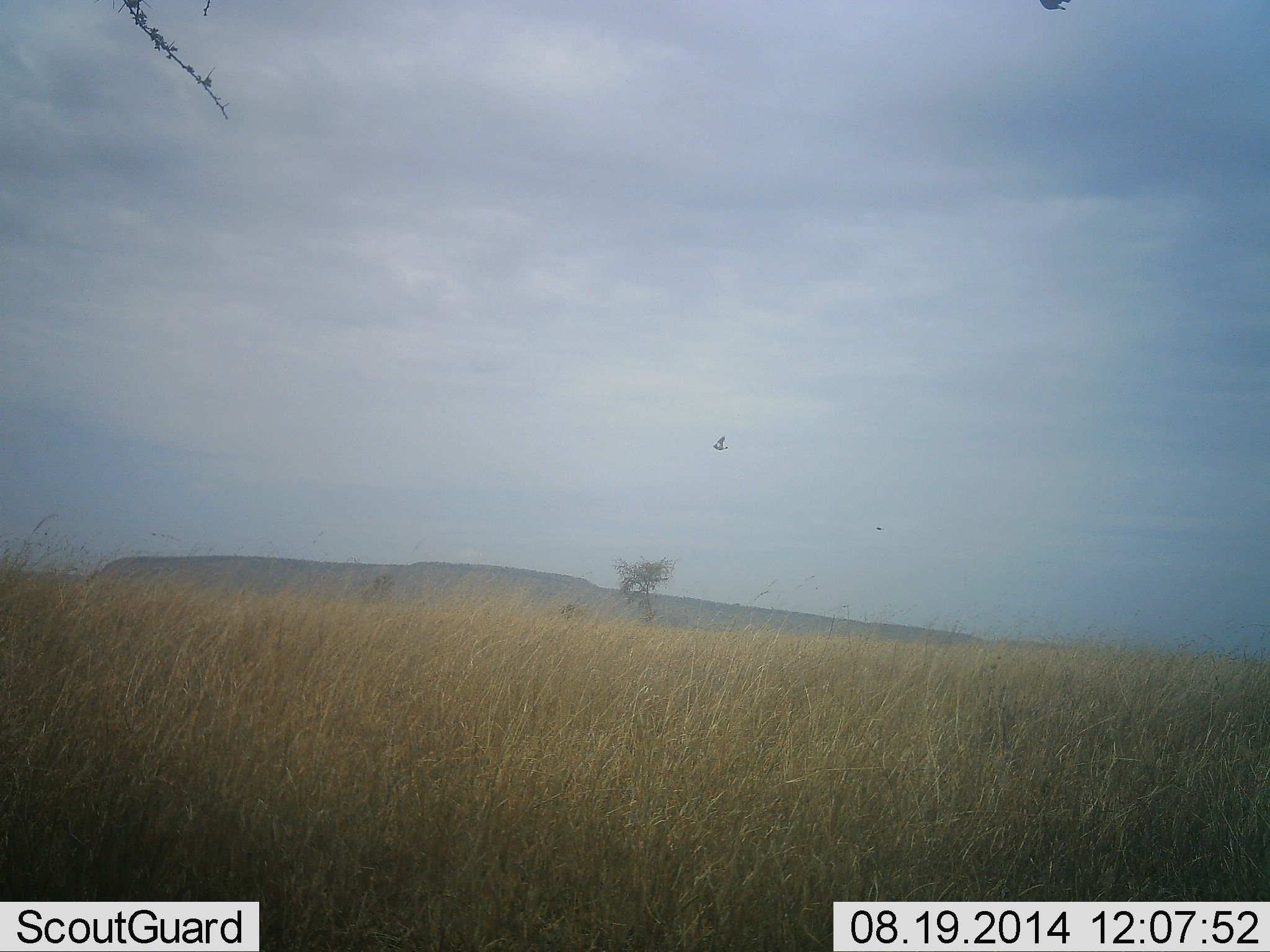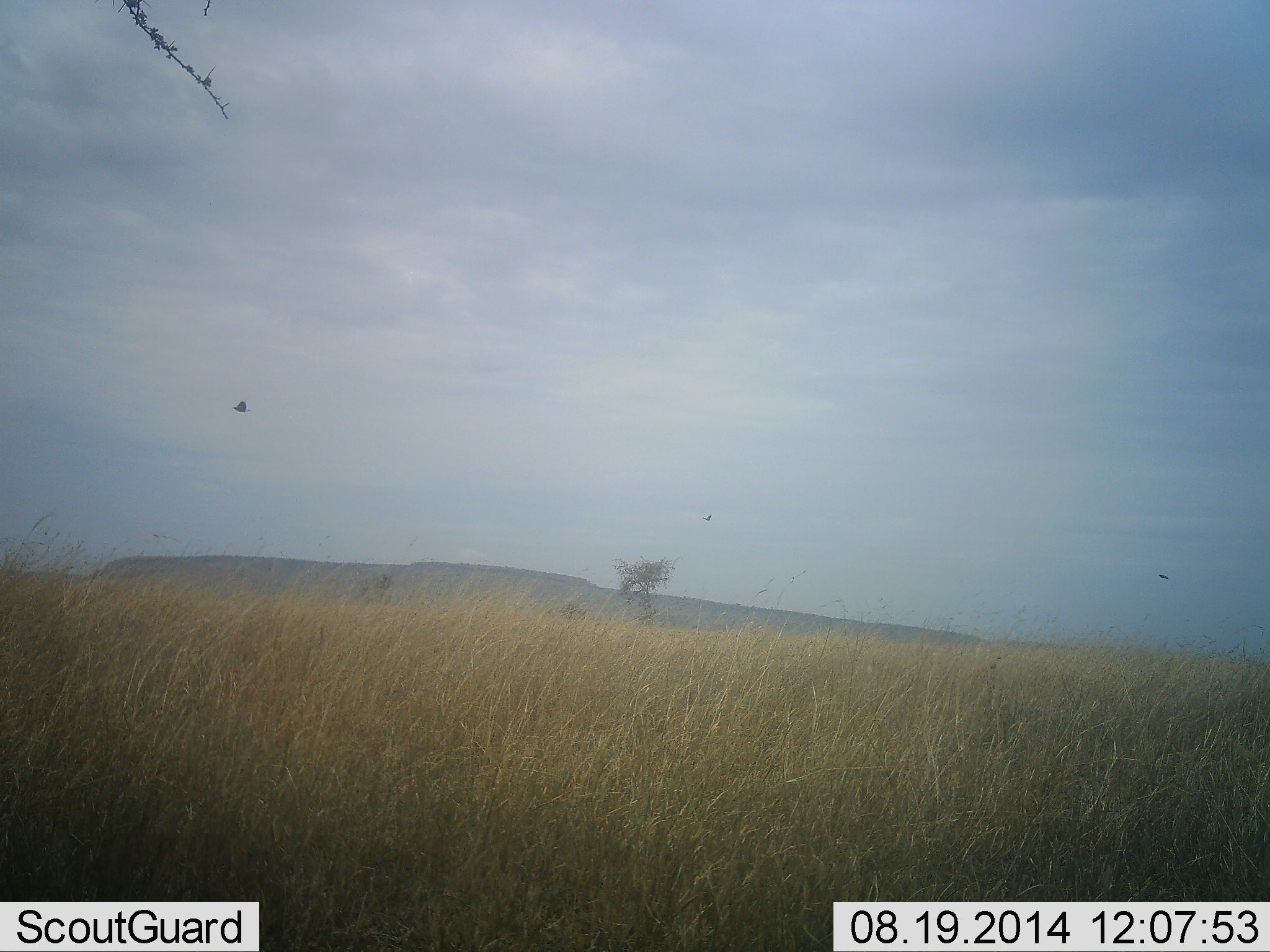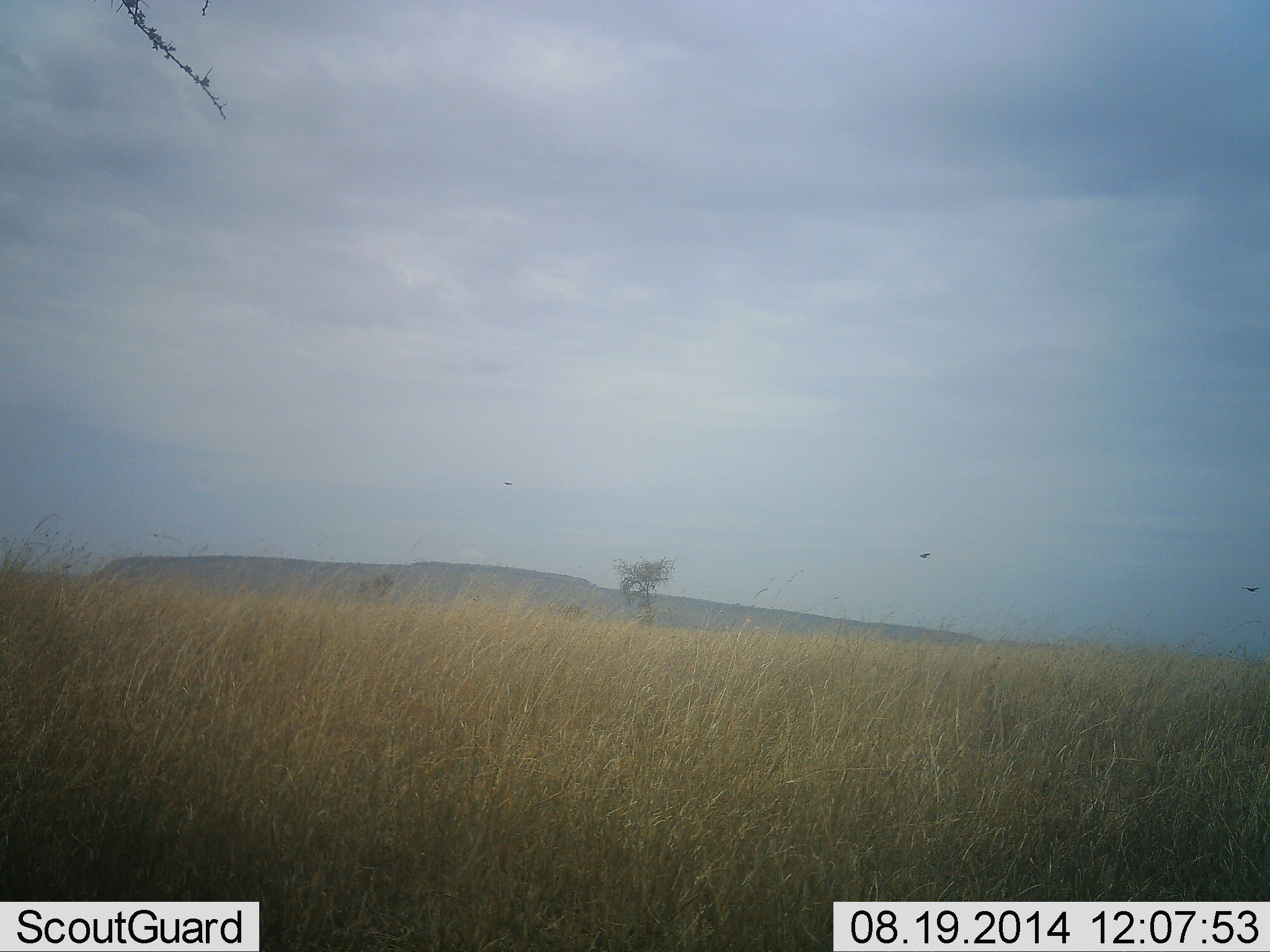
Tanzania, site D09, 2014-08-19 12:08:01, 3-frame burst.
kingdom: Animalia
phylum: Chordata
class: Aves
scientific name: Aves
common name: bird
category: otherbird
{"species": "otherbird (bird) (Aves)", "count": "3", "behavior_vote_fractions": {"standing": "0%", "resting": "0%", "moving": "100%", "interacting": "0%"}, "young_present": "0%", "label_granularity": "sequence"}